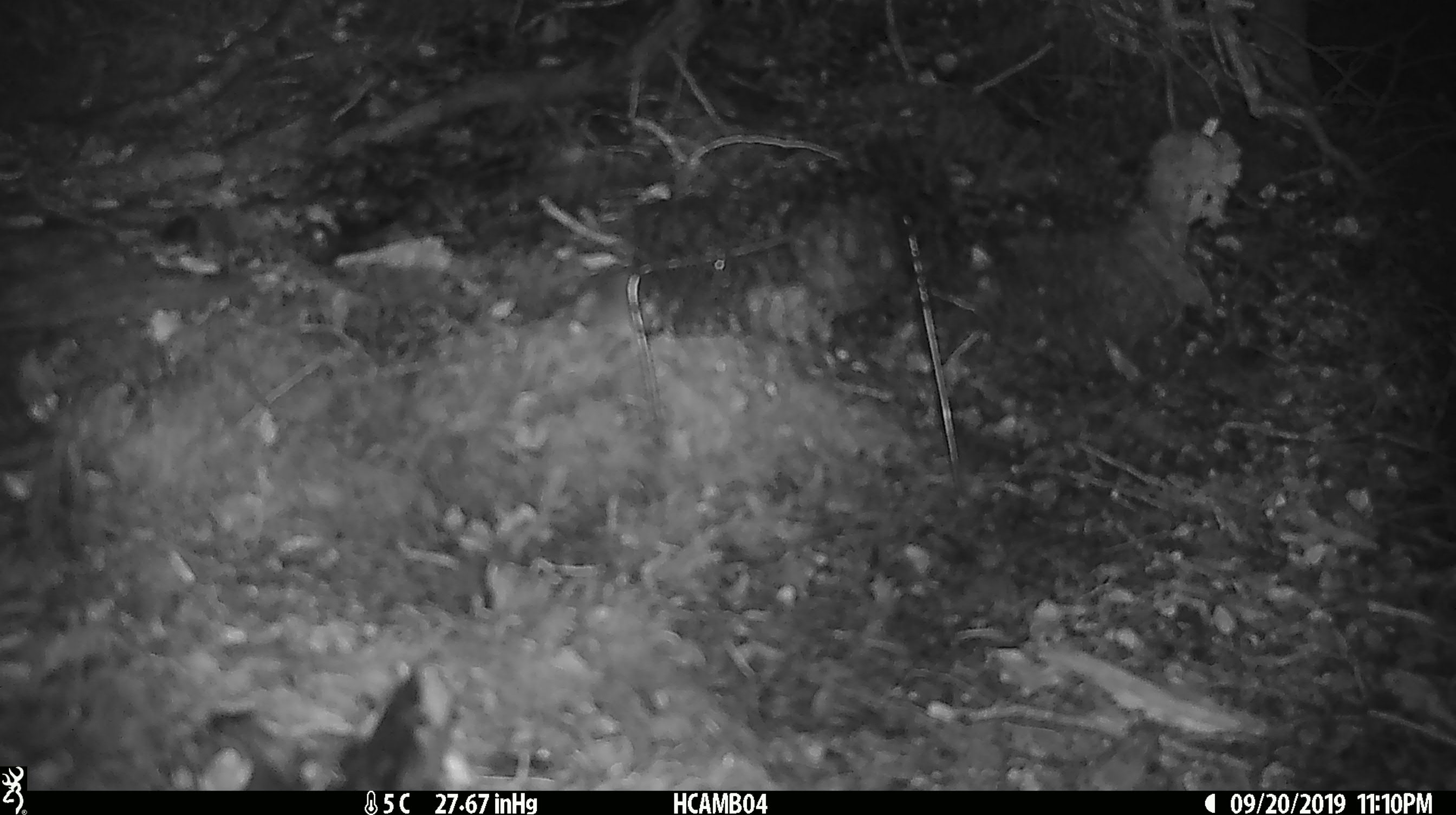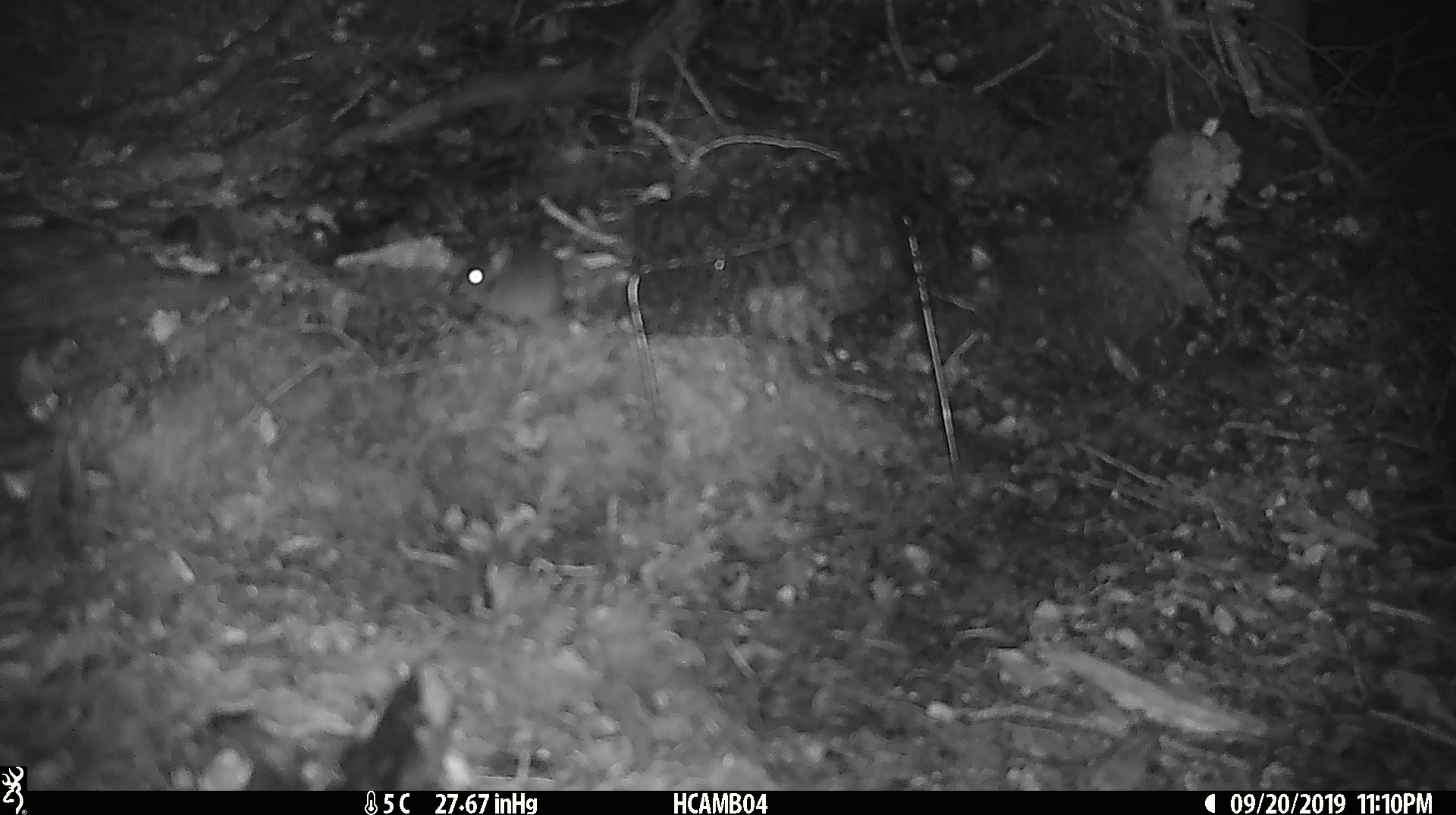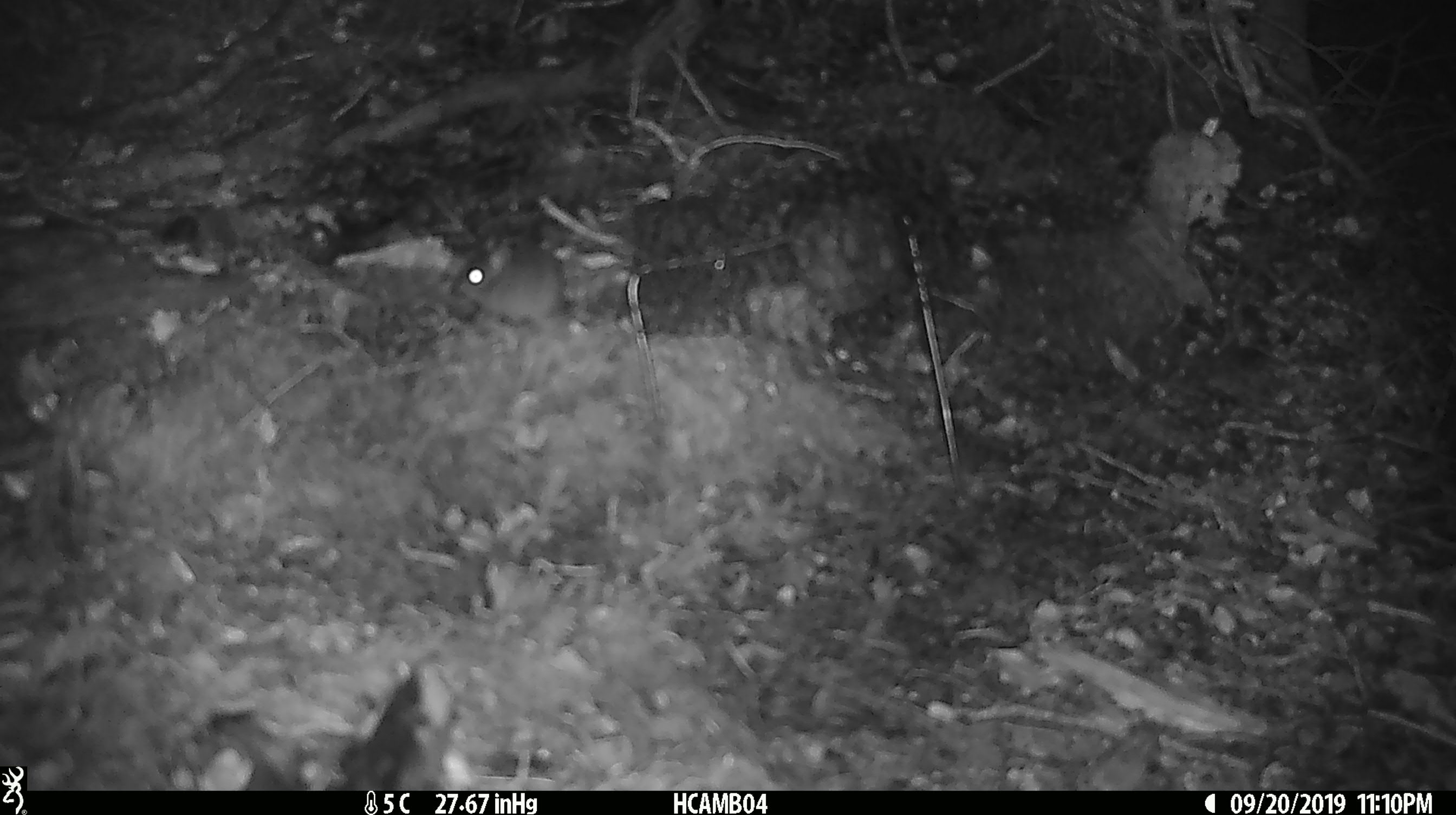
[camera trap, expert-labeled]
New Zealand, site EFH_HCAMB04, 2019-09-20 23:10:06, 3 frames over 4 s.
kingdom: Animalia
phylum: Chordata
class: Mammalia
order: Rodentia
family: Muridae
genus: Mus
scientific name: Mus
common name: mouse